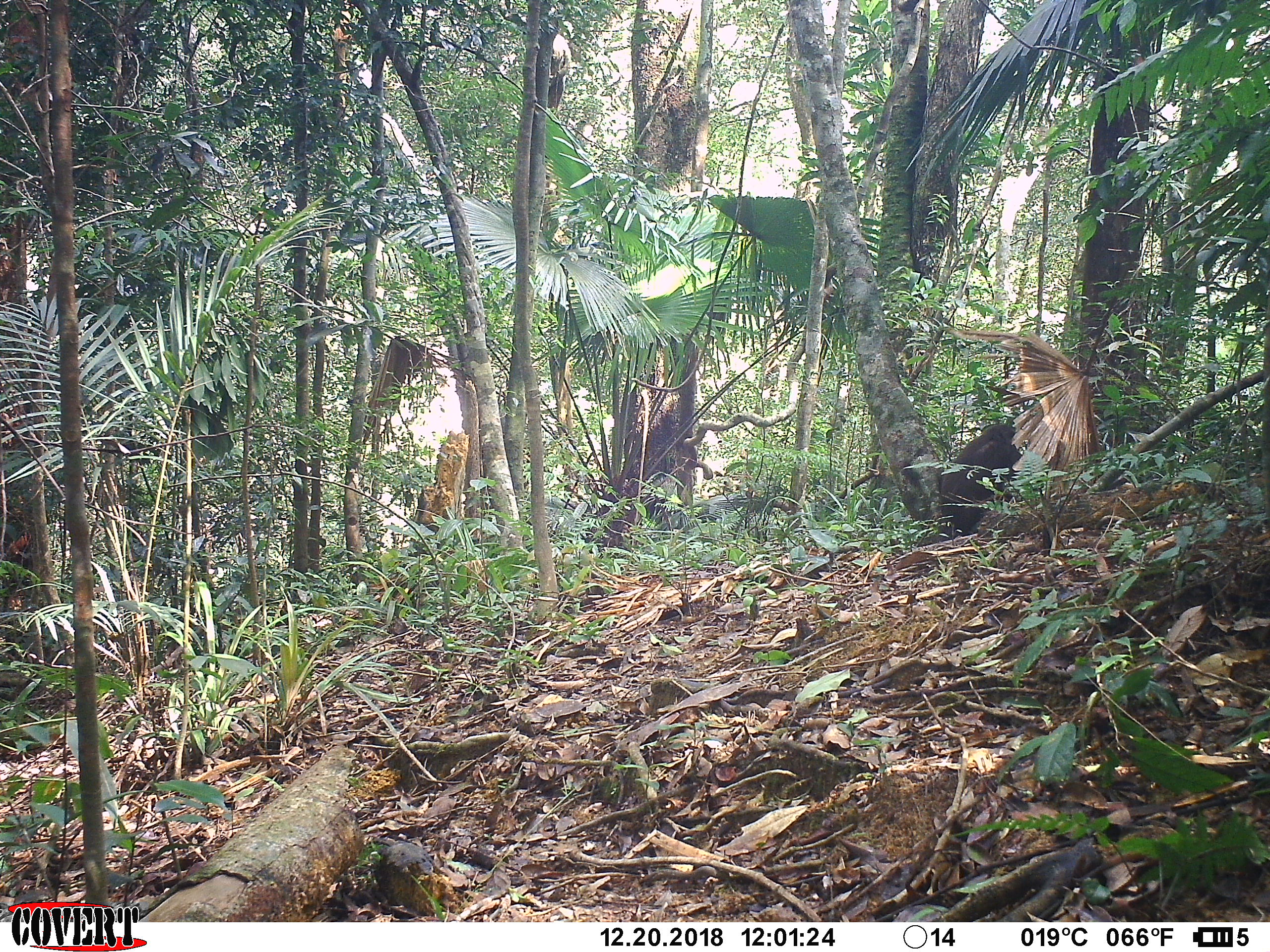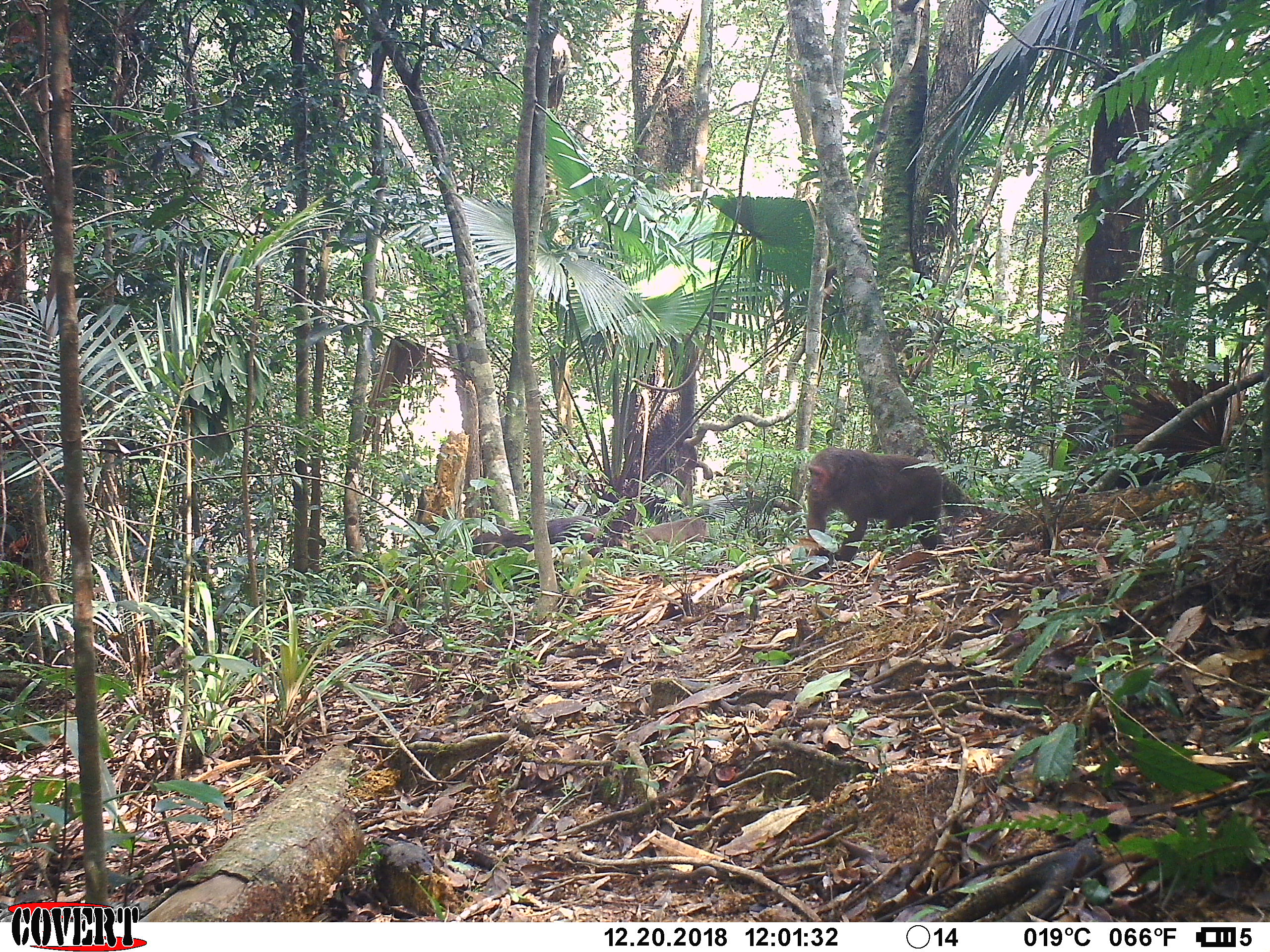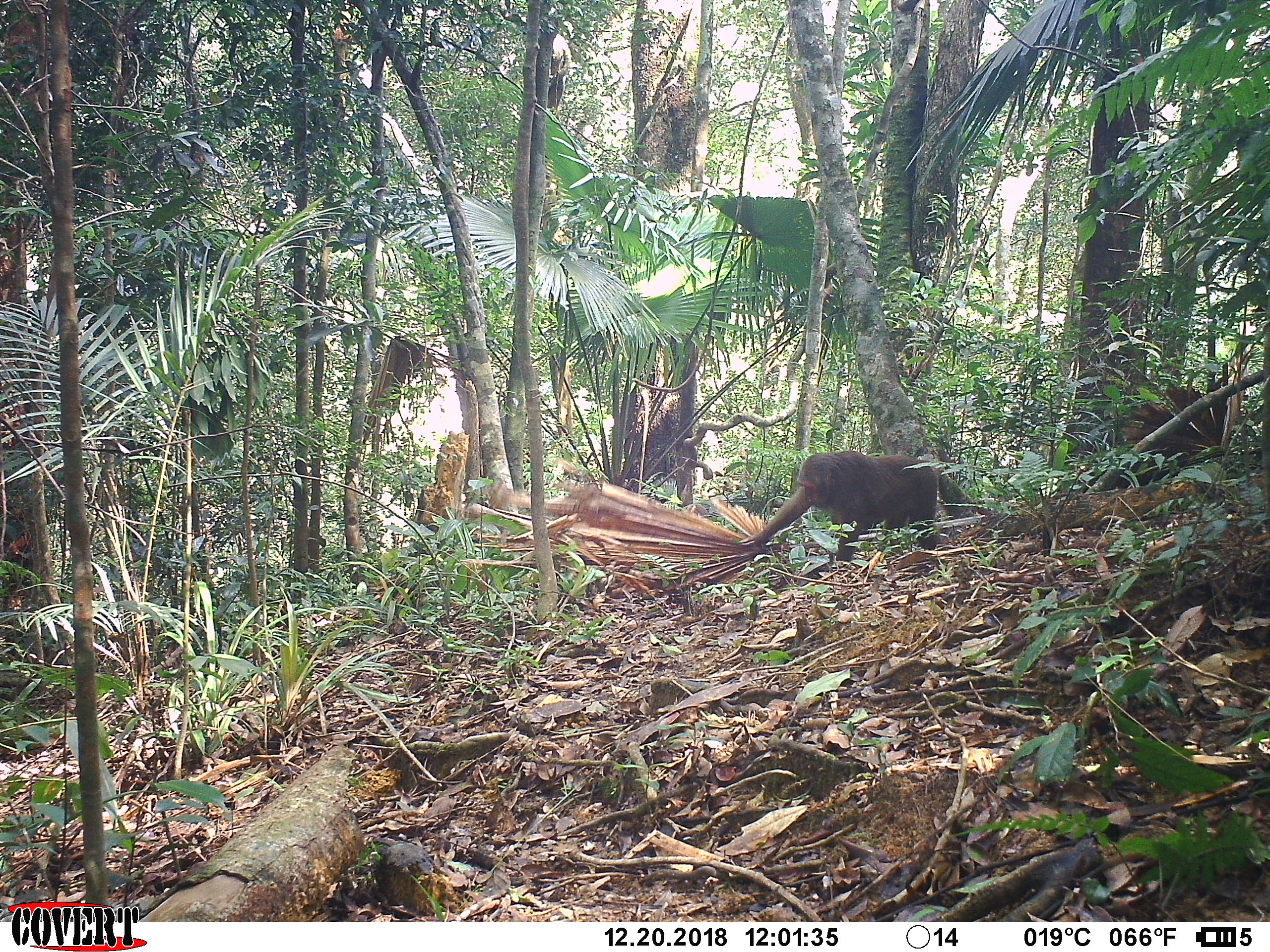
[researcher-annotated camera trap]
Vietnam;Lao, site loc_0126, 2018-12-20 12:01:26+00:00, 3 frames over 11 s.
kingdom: Animalia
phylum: Chordata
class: Mammalia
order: Primates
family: Cercopithecidae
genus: Macaca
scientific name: Macaca arctoides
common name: stump-tailed macaque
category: stump tailed macaque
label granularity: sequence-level